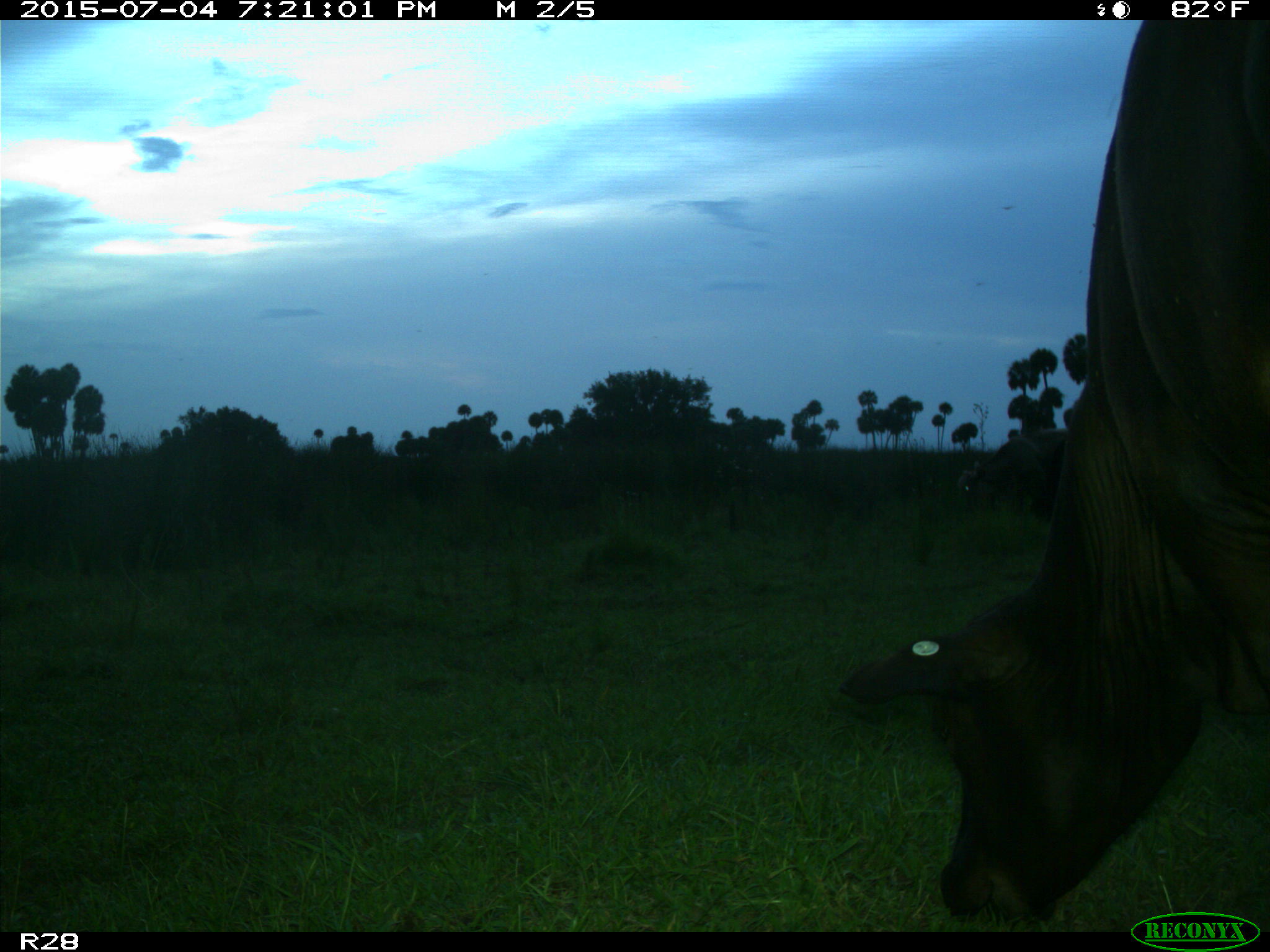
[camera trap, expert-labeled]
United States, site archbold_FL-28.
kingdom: Animalia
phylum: Chordata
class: Mammalia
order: Artiodactyla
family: Bovidae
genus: Bos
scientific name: Bos taurus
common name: domestic cow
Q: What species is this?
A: Bos taurus (domestic cow).